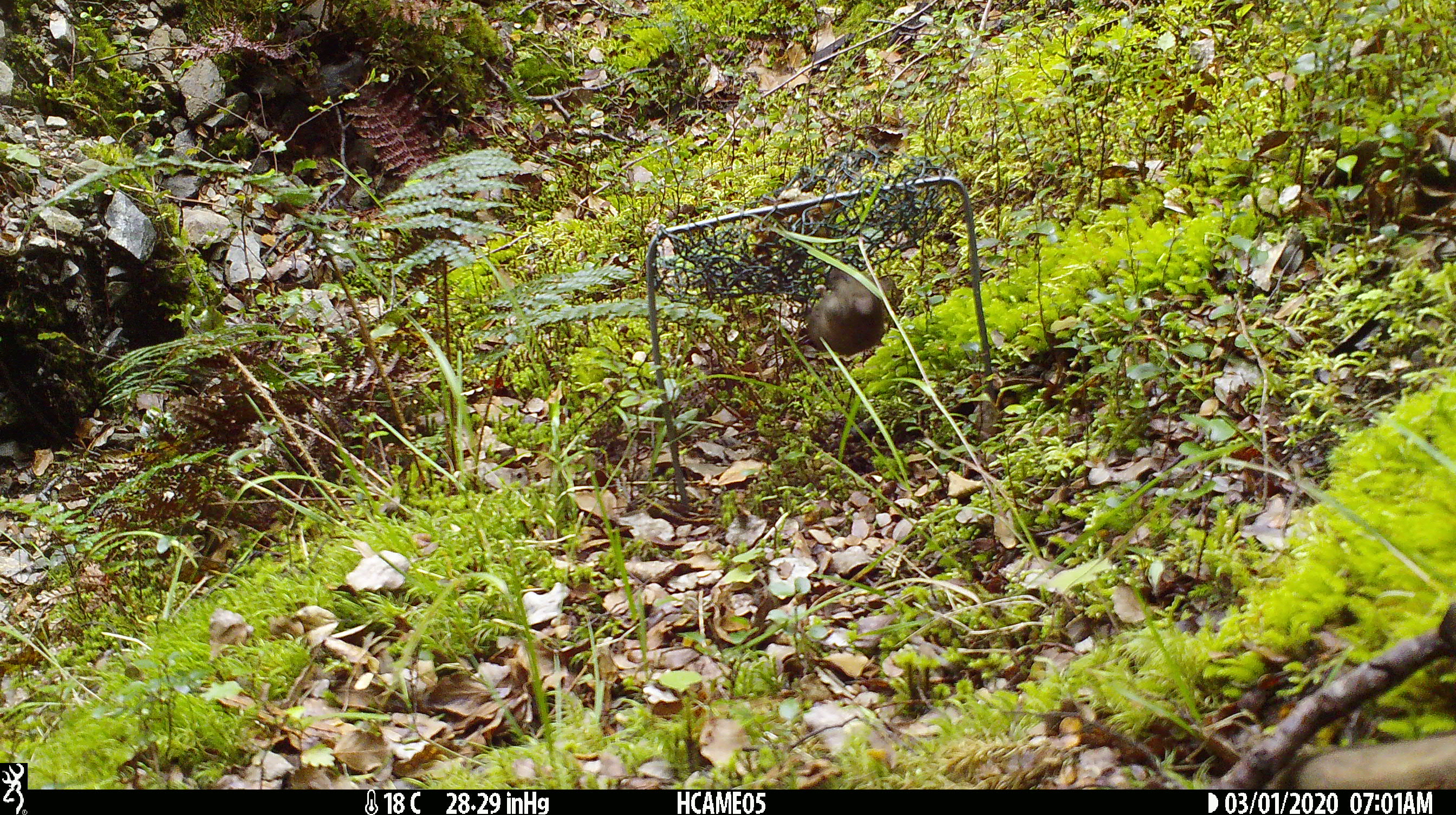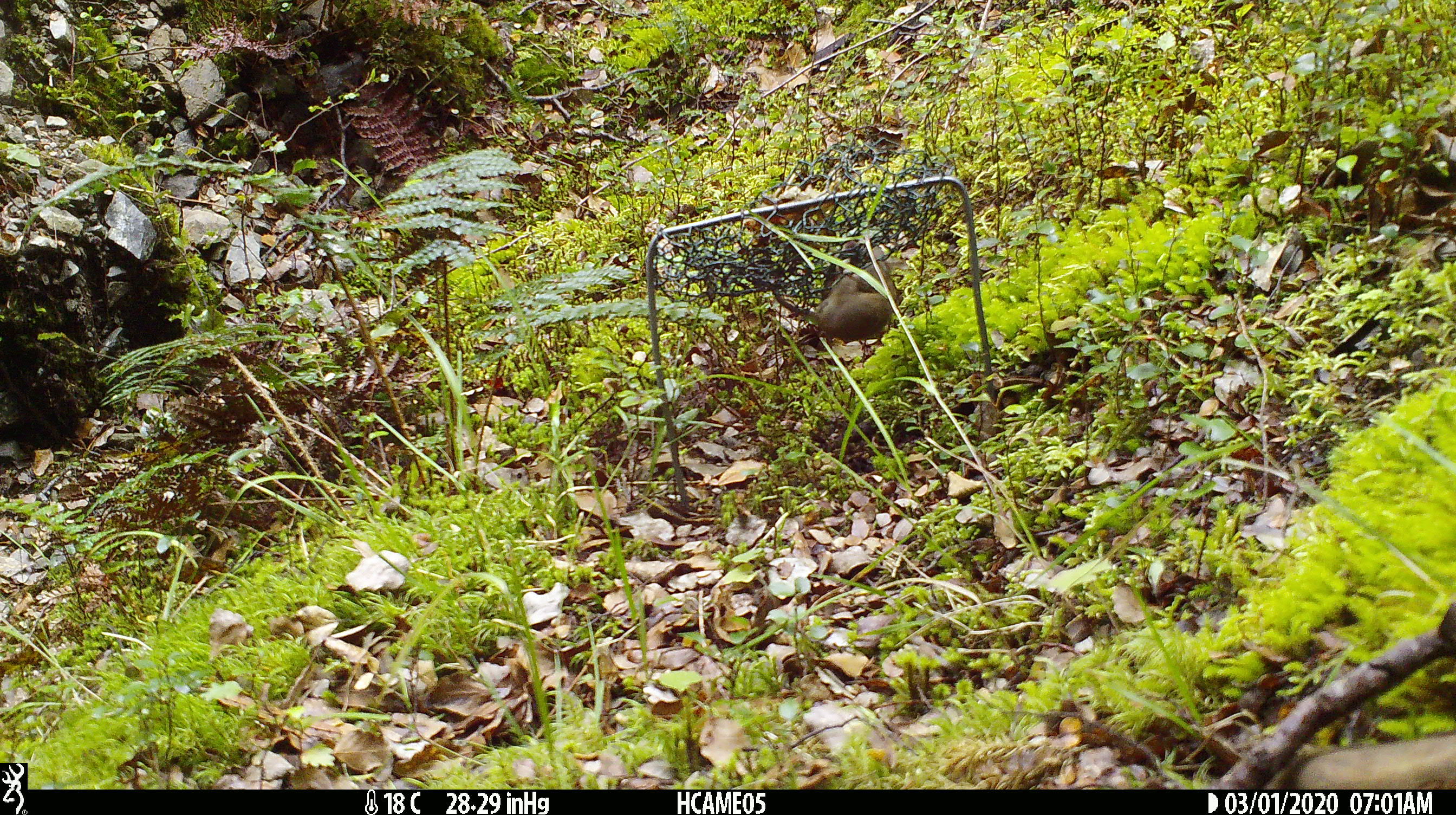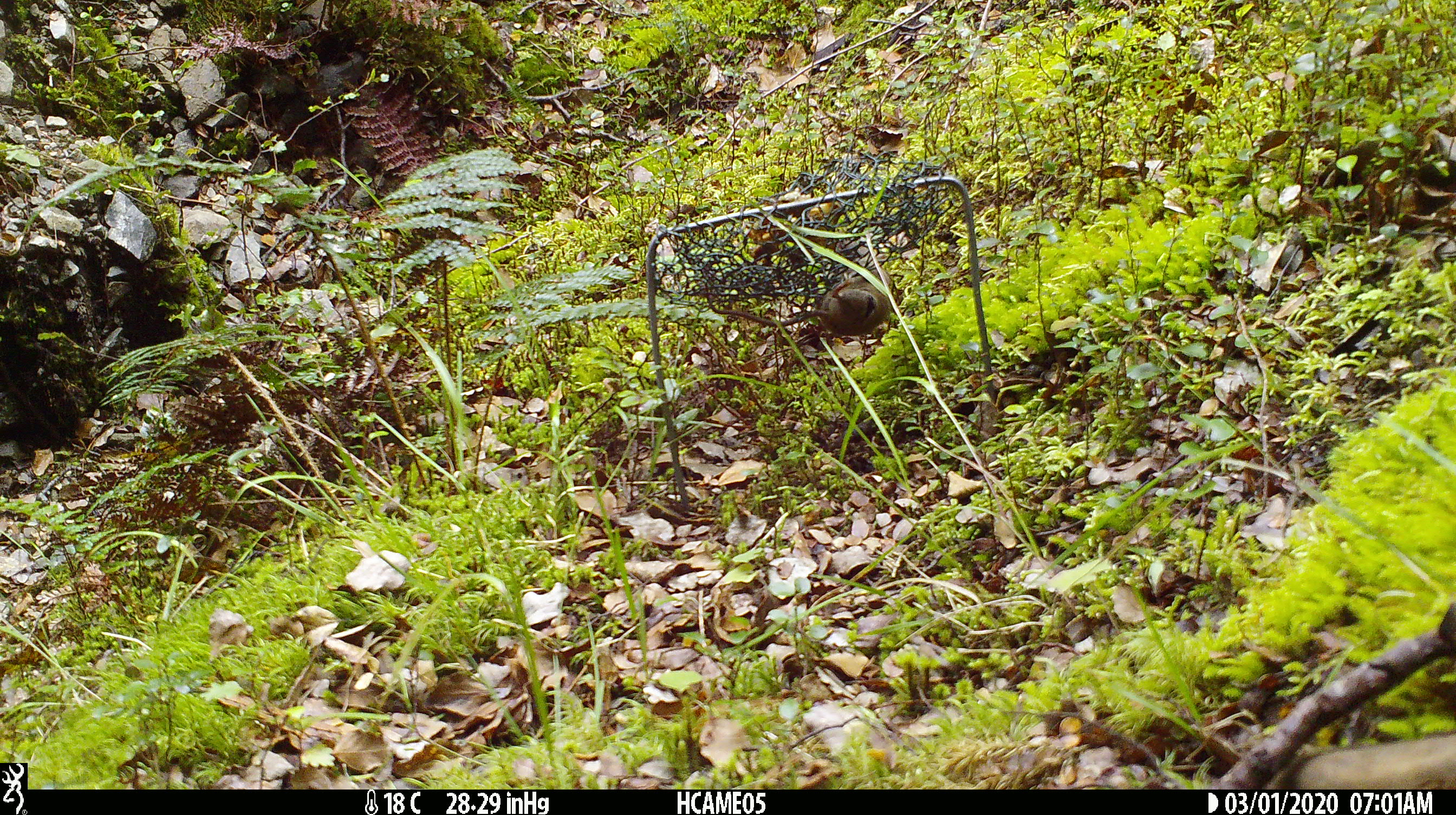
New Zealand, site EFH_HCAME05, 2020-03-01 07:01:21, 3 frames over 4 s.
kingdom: Animalia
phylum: Chordata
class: Mammalia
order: Rodentia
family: Muridae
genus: Mus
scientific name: Mus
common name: mouse